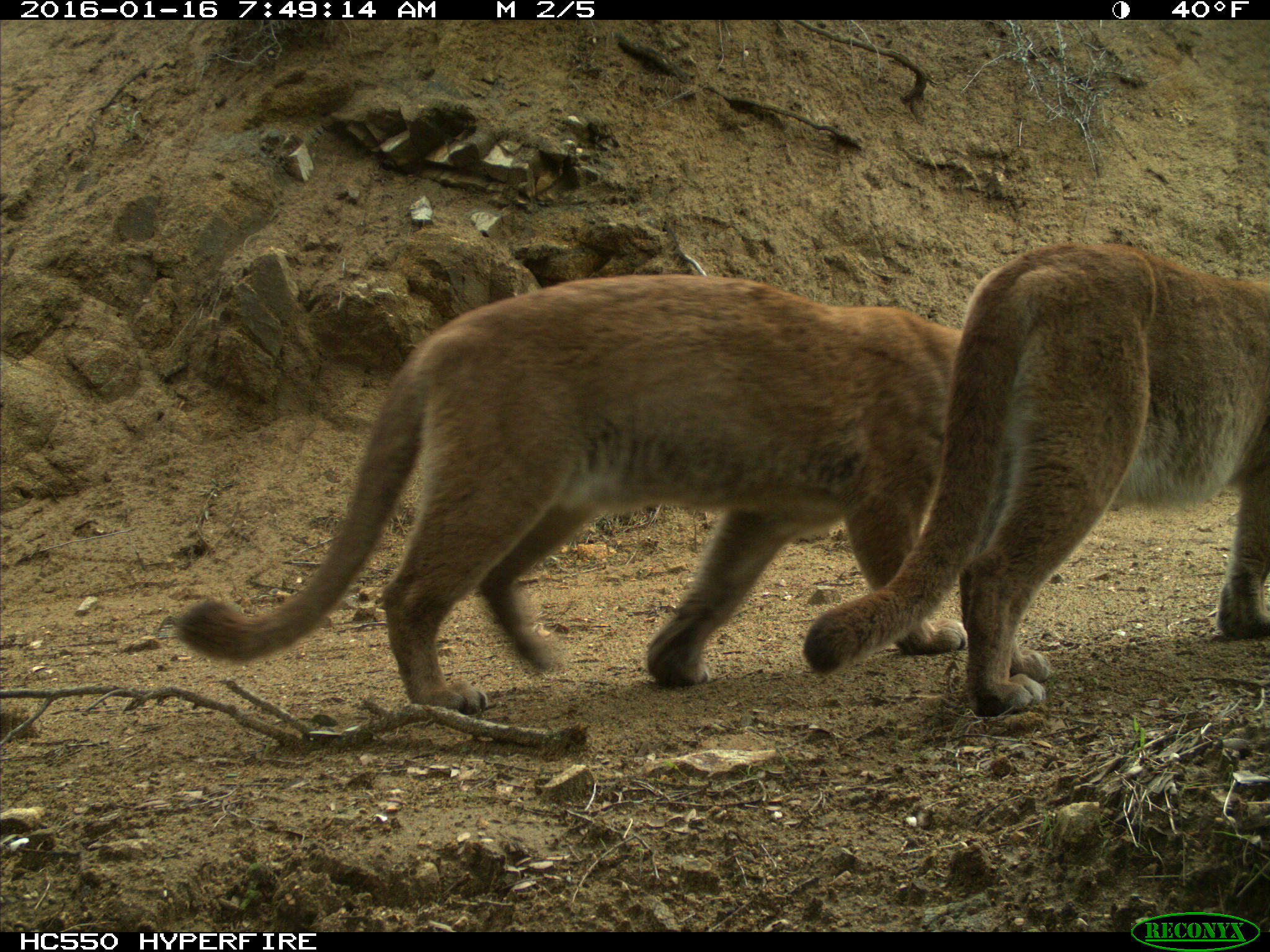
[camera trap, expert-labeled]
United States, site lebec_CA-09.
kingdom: Animalia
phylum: Chordata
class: Mammalia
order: Carnivora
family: Felidae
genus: Puma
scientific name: Puma concolor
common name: mountain lion